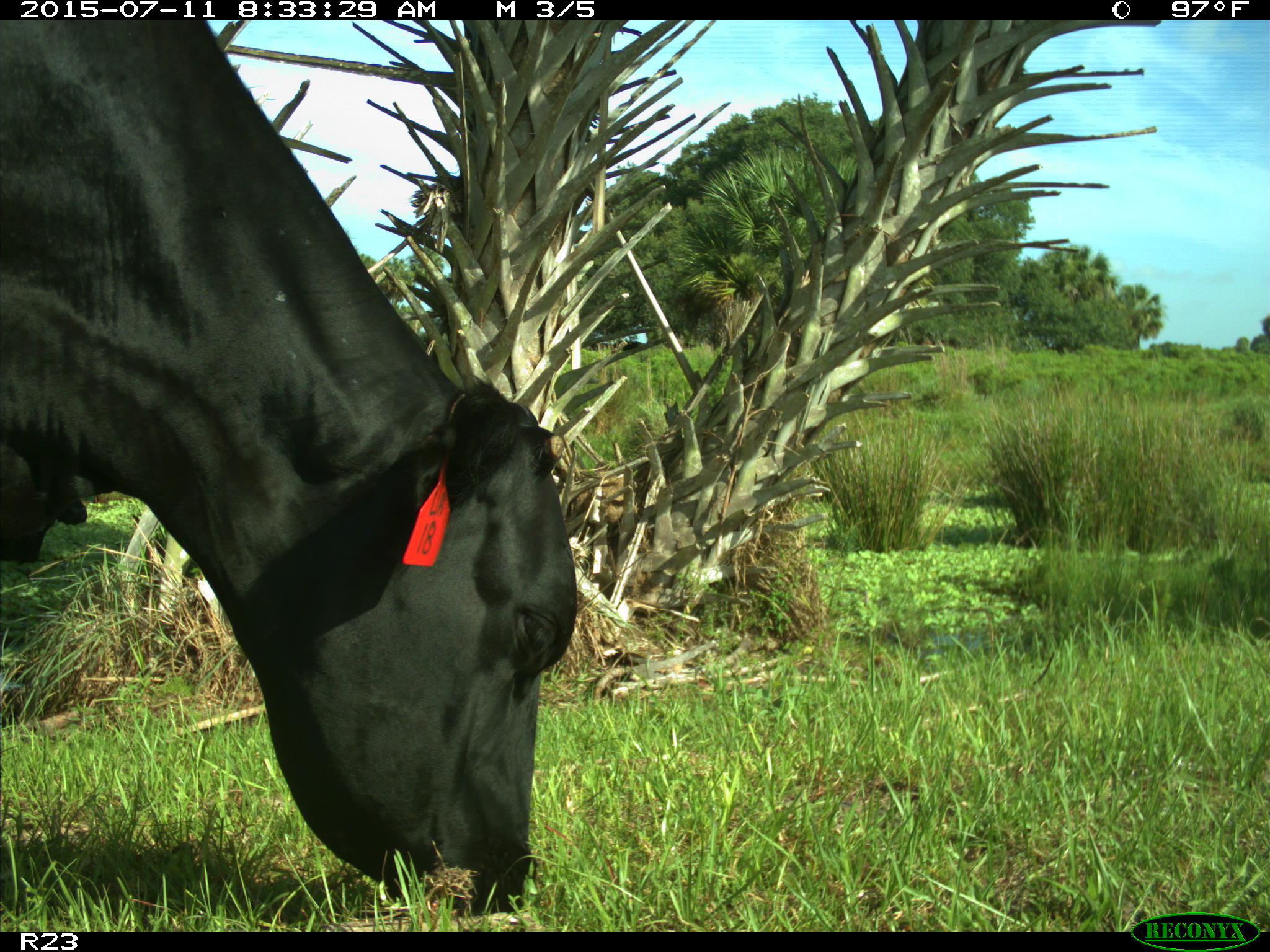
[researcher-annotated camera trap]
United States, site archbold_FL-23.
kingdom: Animalia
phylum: Chordata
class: Mammalia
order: Artiodactyla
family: Bovidae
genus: Bos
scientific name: Bos taurus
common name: domestic cow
Bos taurus (domestic cow).